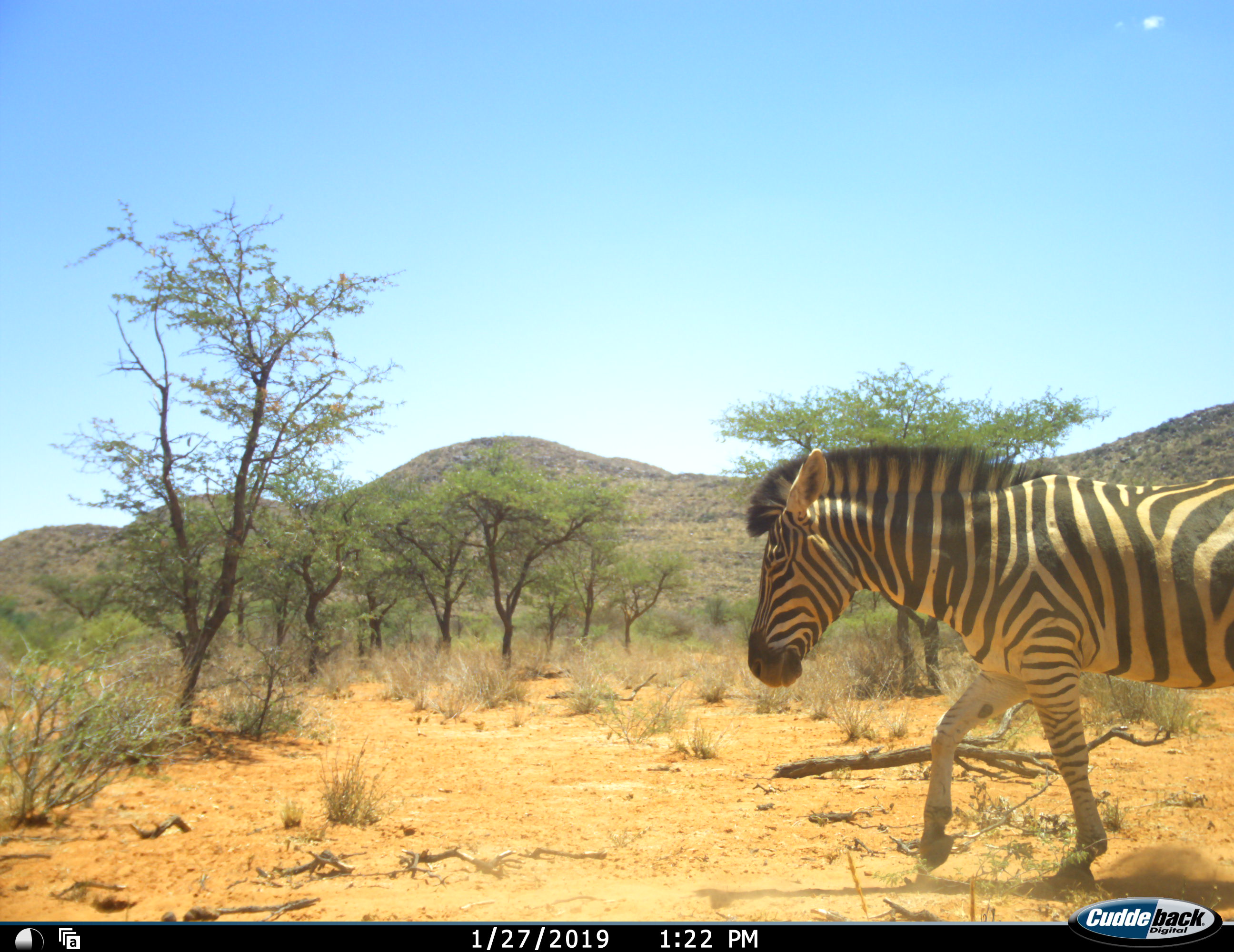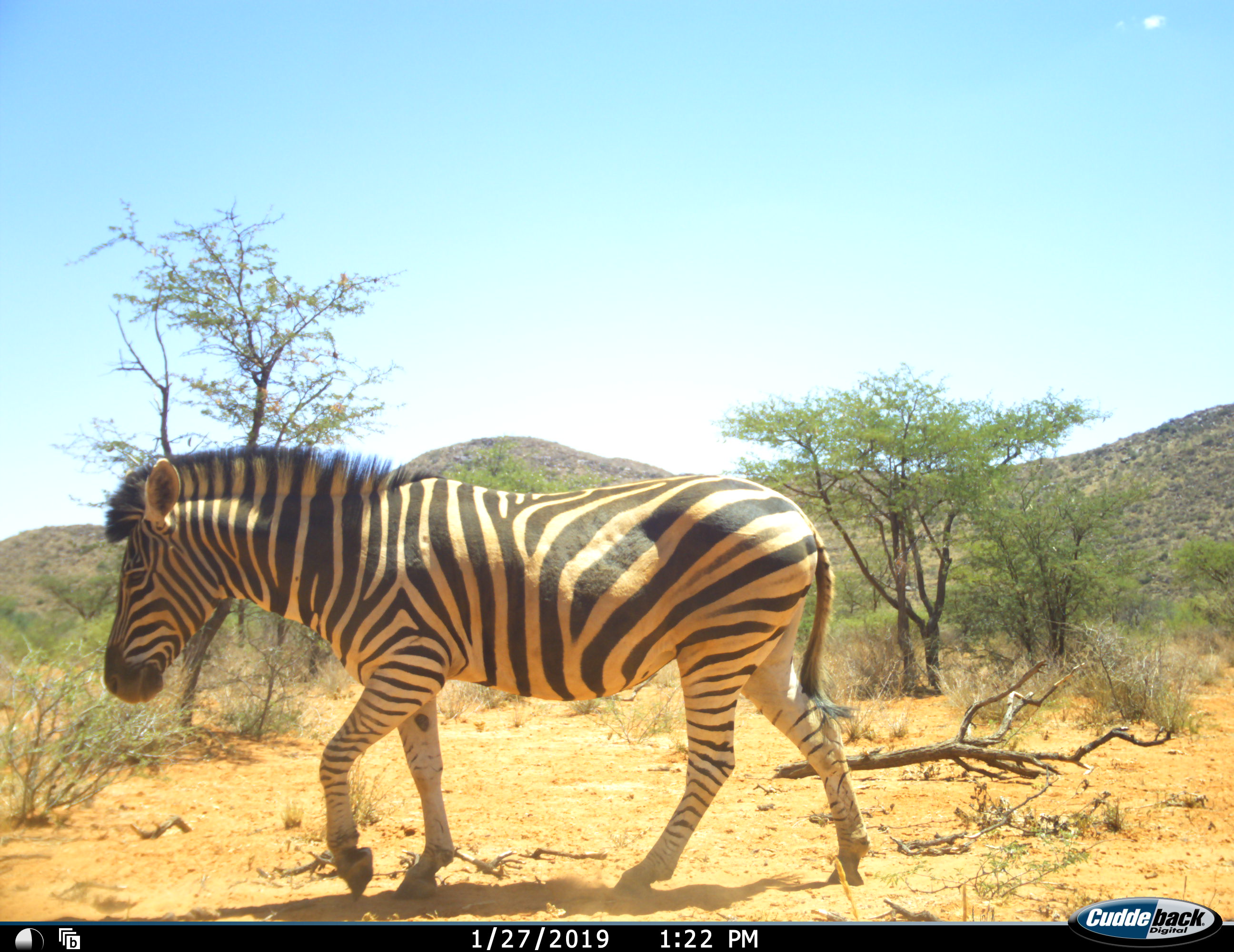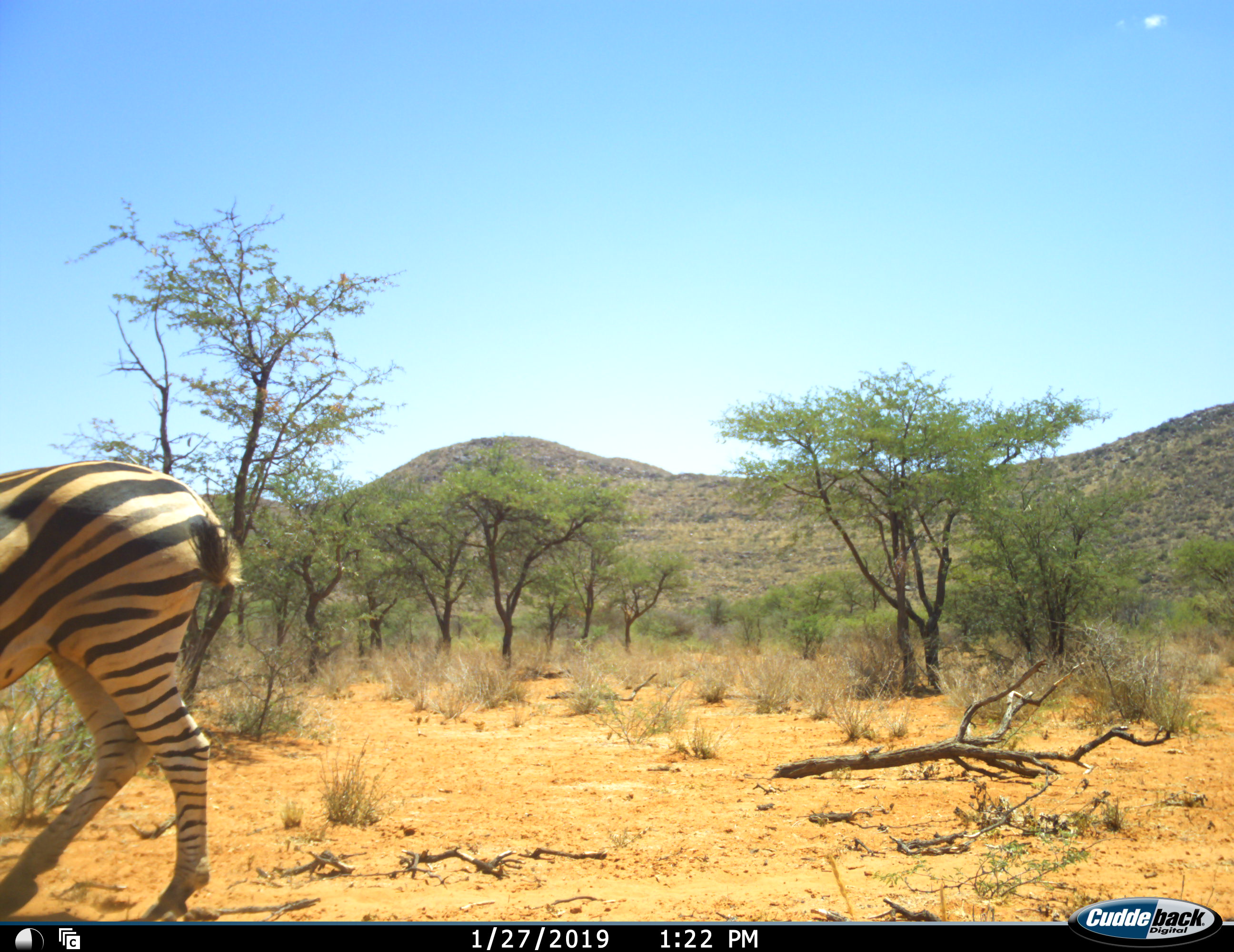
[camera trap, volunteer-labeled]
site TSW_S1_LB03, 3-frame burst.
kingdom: Animalia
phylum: Chordata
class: Mammalia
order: Perissodactyla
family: Equidae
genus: Equus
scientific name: Equus quagga burchellii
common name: burchell's zebra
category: zebraburchells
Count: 1.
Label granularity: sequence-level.